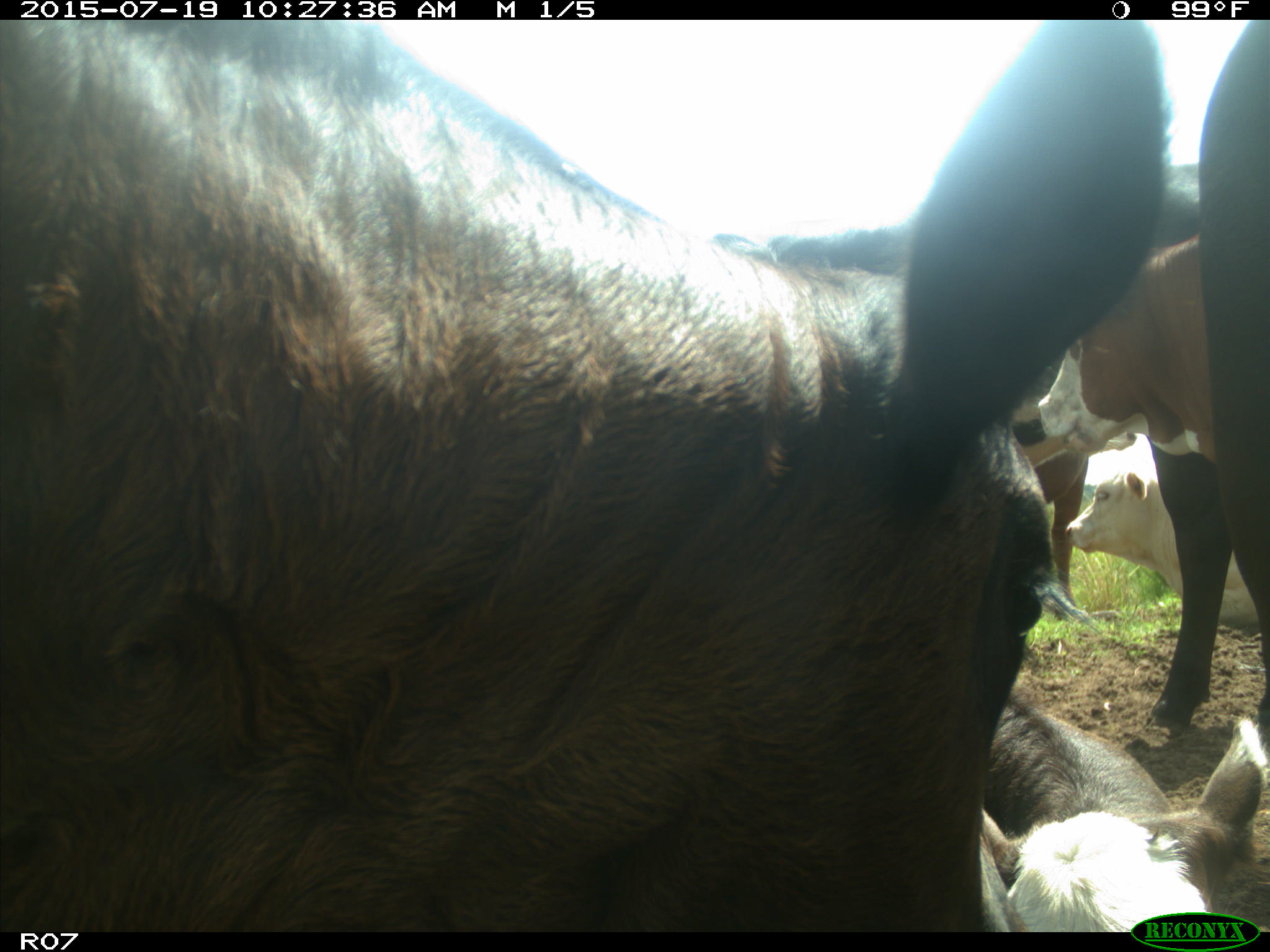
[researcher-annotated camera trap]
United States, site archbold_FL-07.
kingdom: Animalia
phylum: Chordata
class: Mammalia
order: Artiodactyla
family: Bovidae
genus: Bos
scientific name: Bos taurus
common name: domestic cow